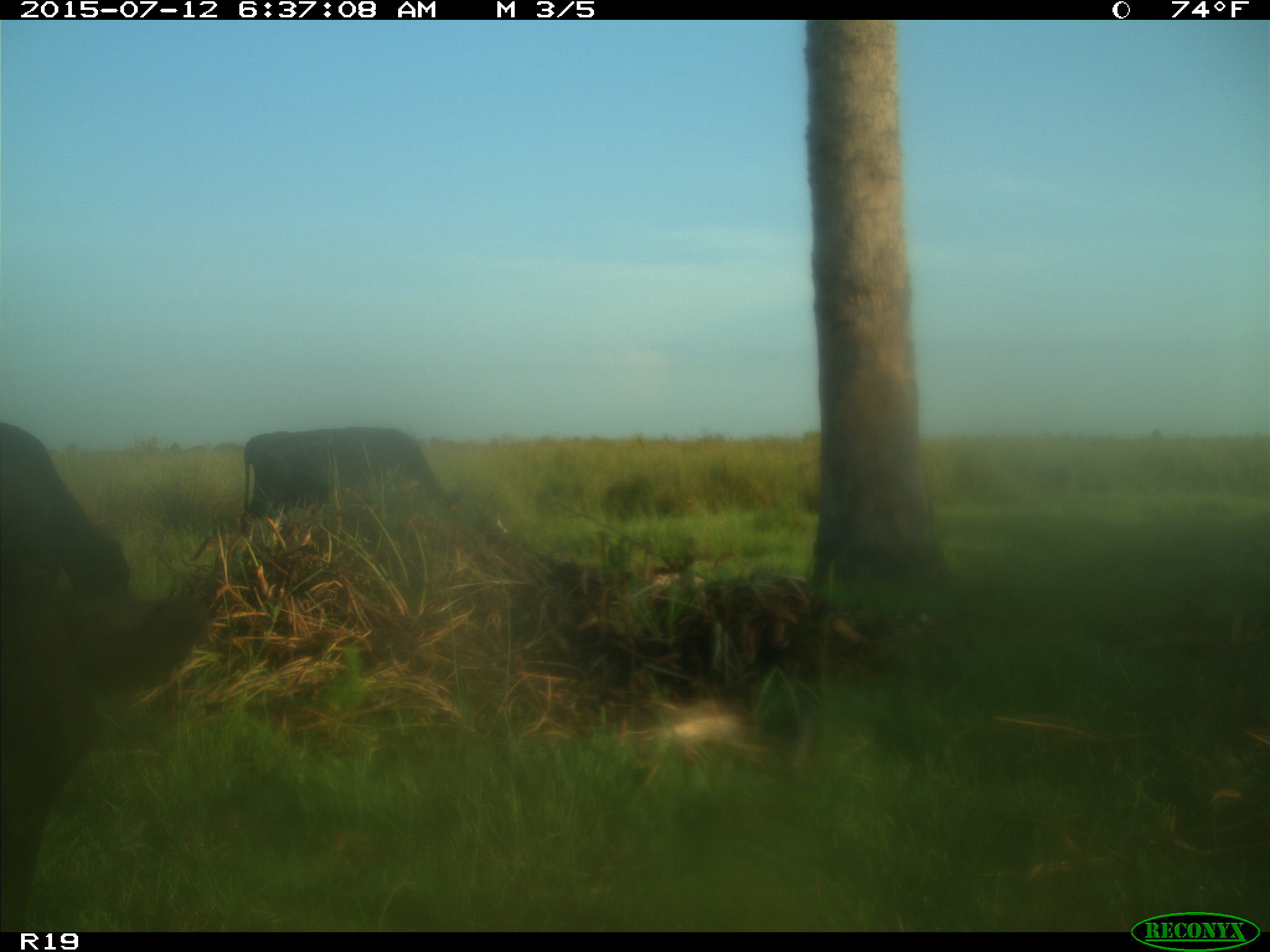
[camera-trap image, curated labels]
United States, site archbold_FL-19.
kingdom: Animalia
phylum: Chordata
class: Mammalia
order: Artiodactyla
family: Bovidae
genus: Bos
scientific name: Bos taurus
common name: domestic cow